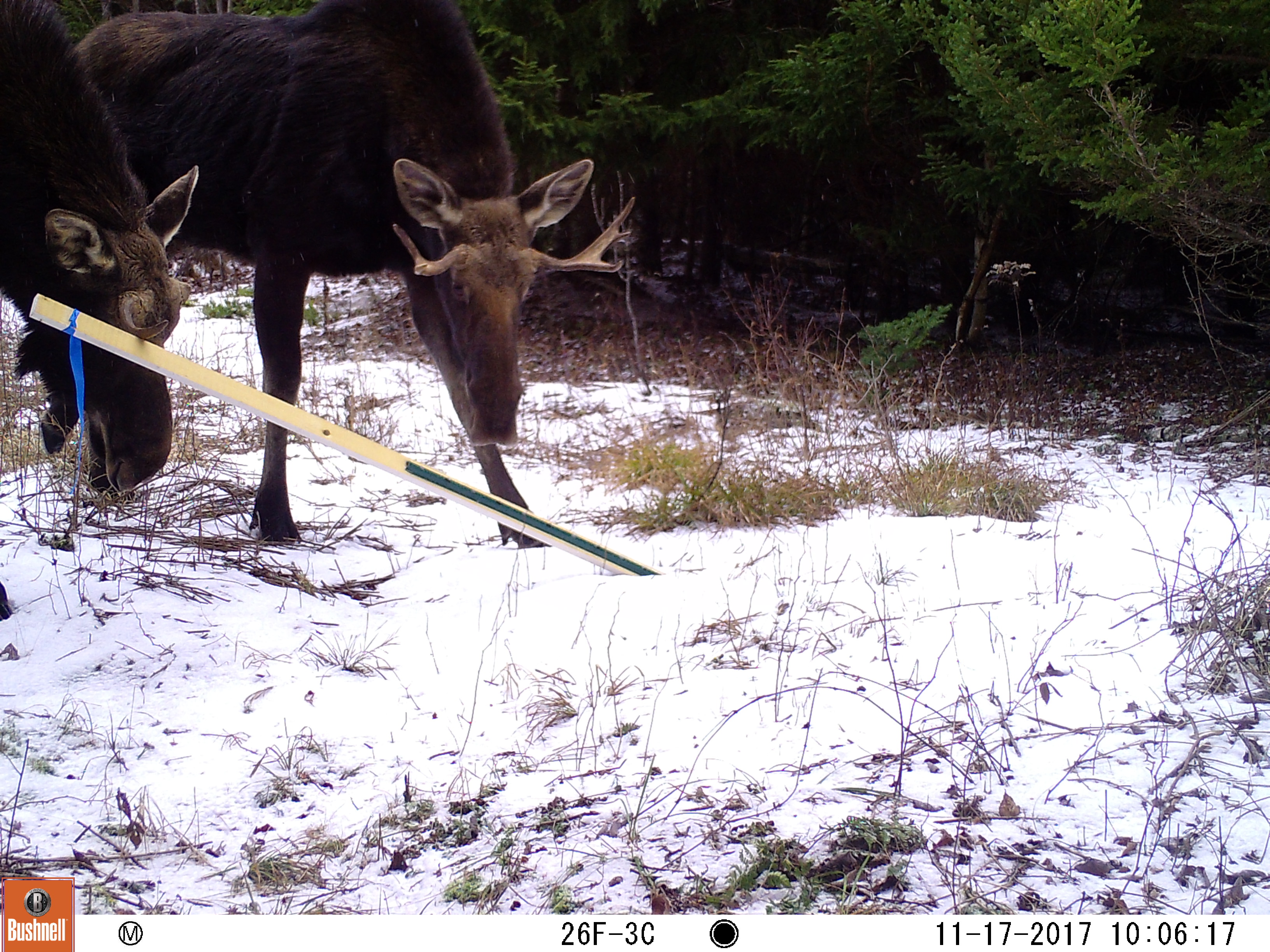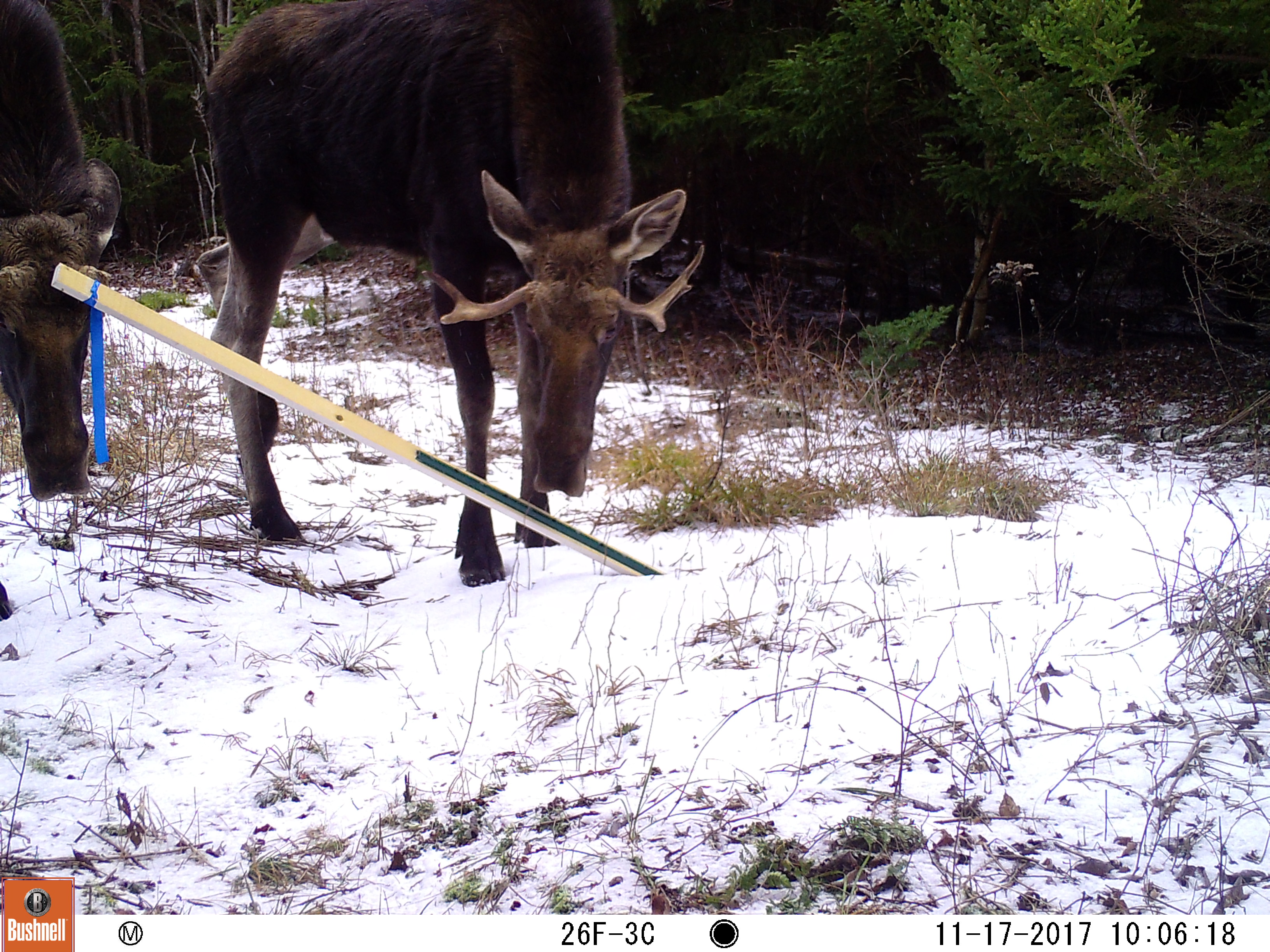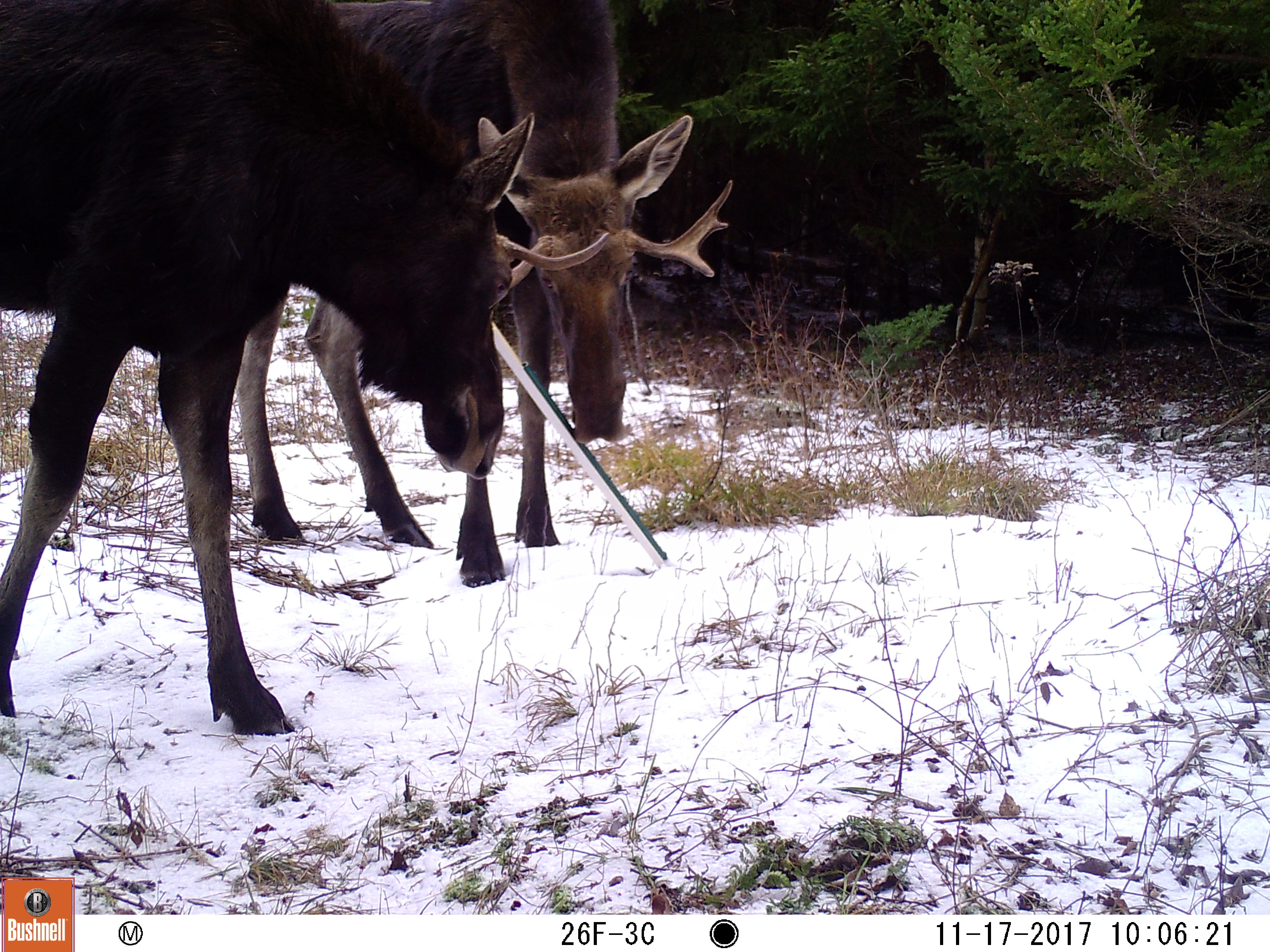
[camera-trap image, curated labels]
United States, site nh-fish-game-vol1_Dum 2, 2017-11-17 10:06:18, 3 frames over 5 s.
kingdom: Animalia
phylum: Chordata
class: Mammalia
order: Artiodactyla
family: Cervidae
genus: Alces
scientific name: Alces alces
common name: moose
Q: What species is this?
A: Moose (Alces alces).